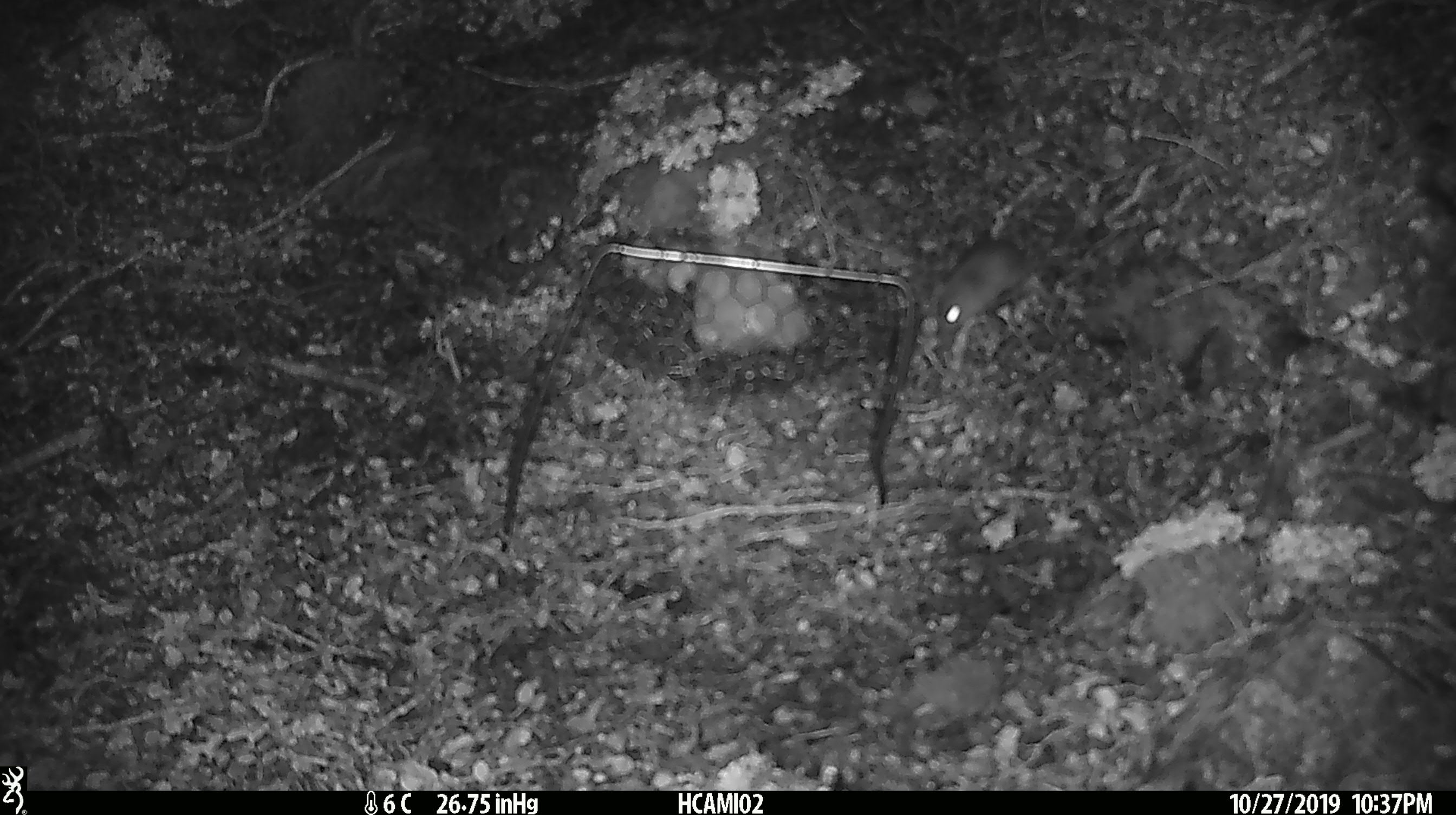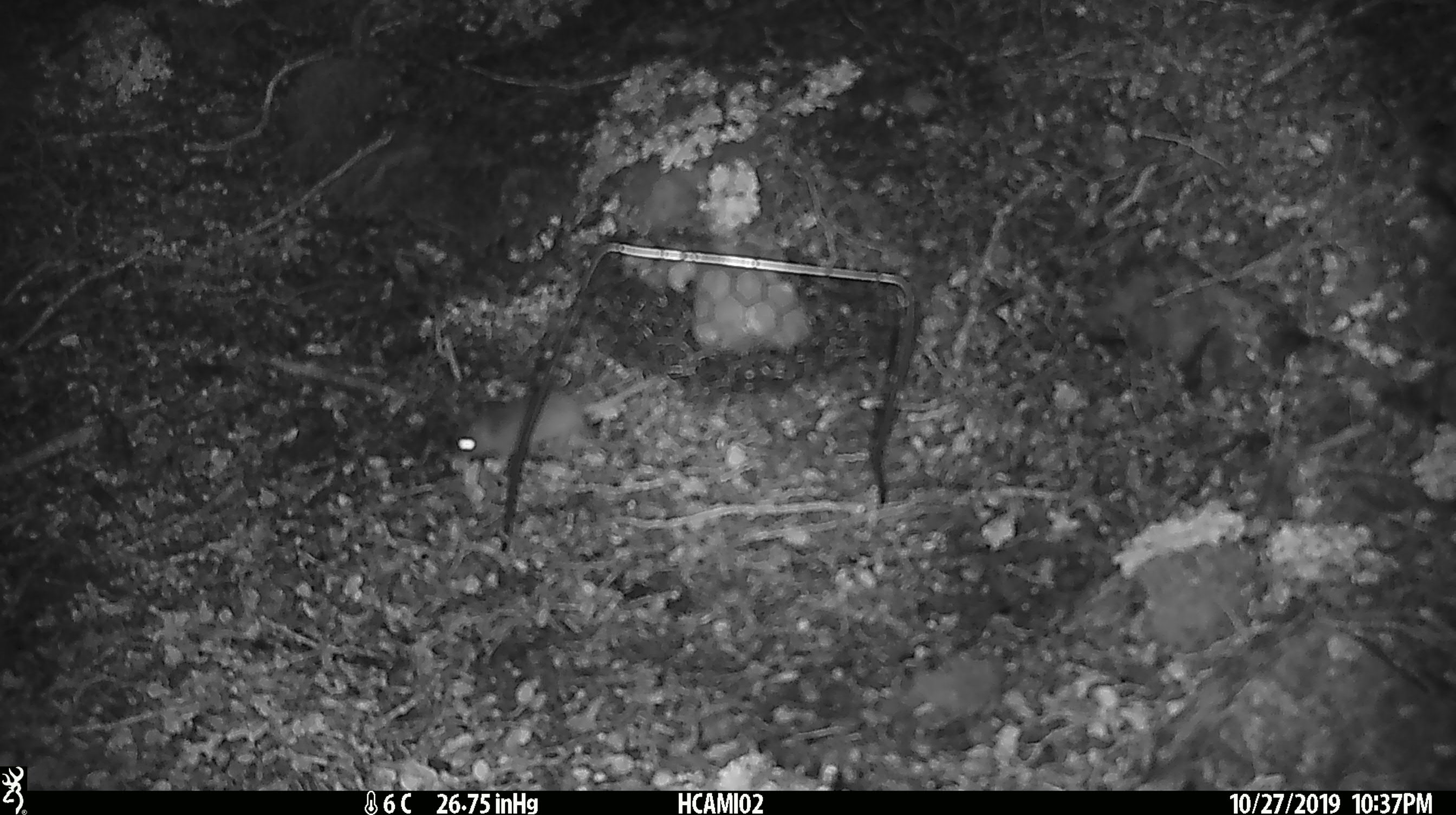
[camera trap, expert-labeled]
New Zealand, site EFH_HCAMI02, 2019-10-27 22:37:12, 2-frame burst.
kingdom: Animalia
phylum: Chordata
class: Mammalia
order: Rodentia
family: Muridae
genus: Mus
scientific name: Mus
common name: mouse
Mouse (Mus).